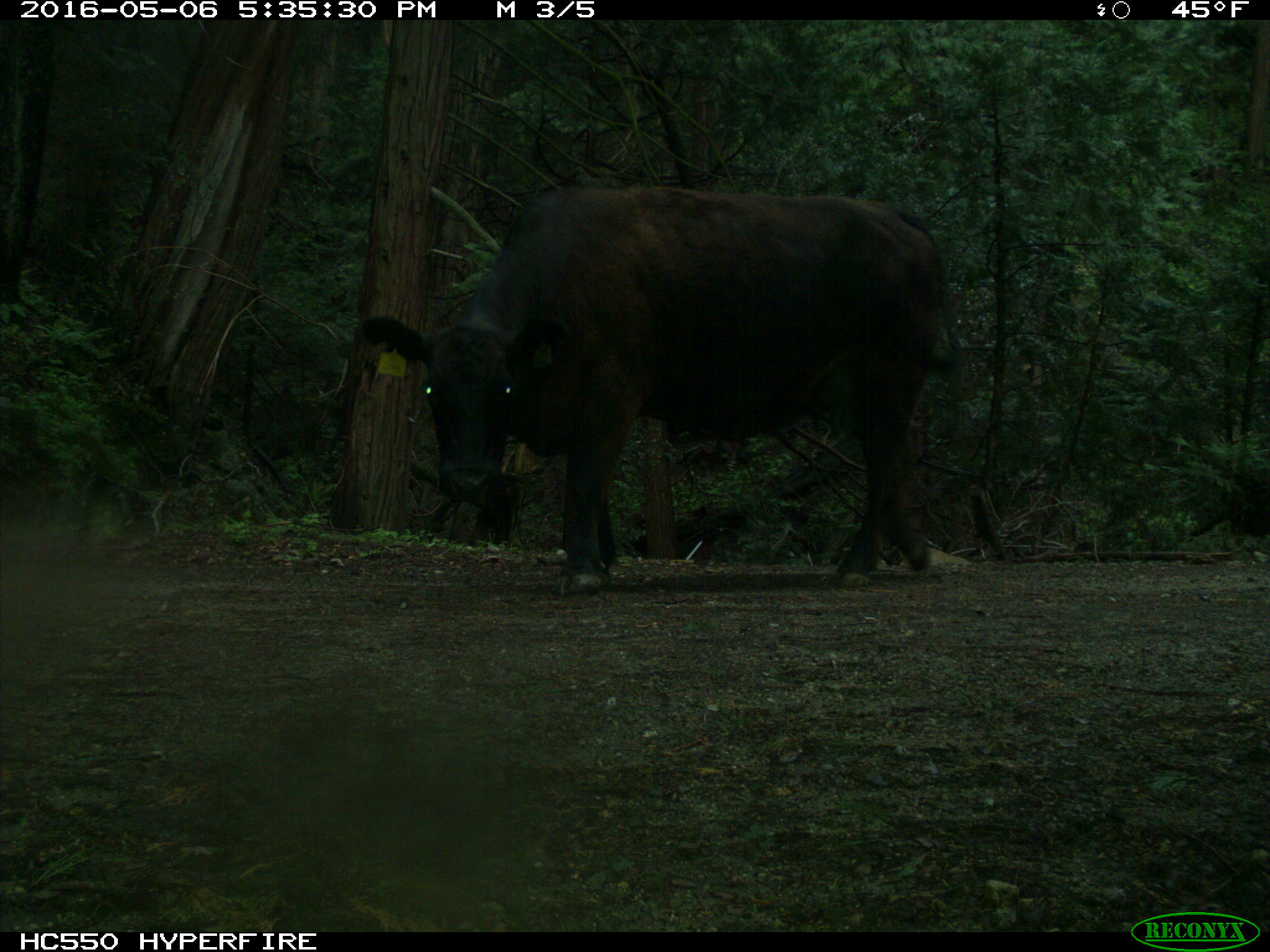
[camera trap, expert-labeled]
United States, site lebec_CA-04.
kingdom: Animalia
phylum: Chordata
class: Mammalia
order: Artiodactyla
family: Bovidae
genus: Bos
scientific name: Bos taurus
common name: domestic cow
Bos taurus (domestic cow).